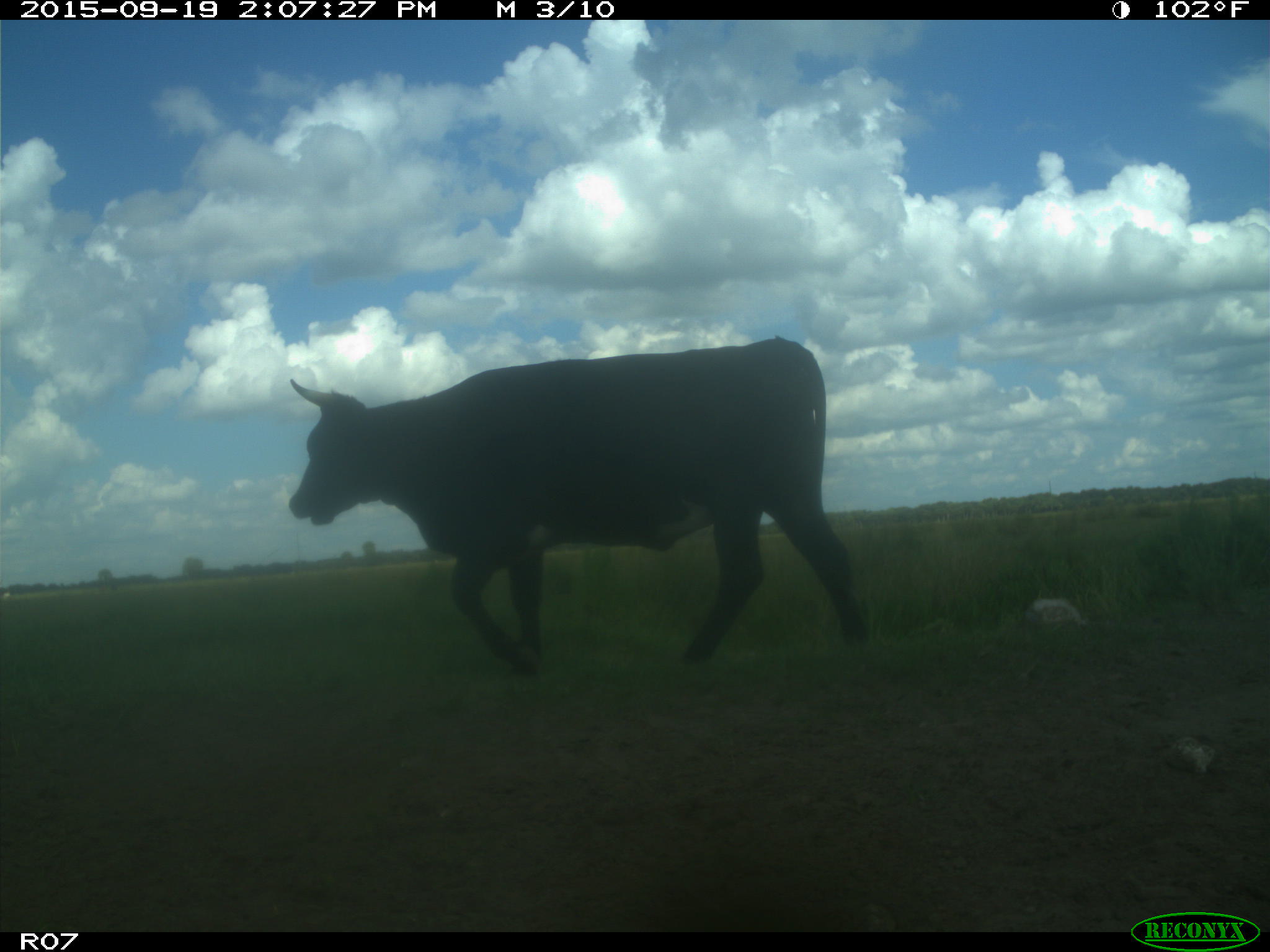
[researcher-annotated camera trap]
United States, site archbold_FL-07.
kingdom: Animalia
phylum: Chordata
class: Mammalia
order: Artiodactyla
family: Bovidae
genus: Bos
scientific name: Bos taurus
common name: domestic cow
Bos taurus (domestic cow).